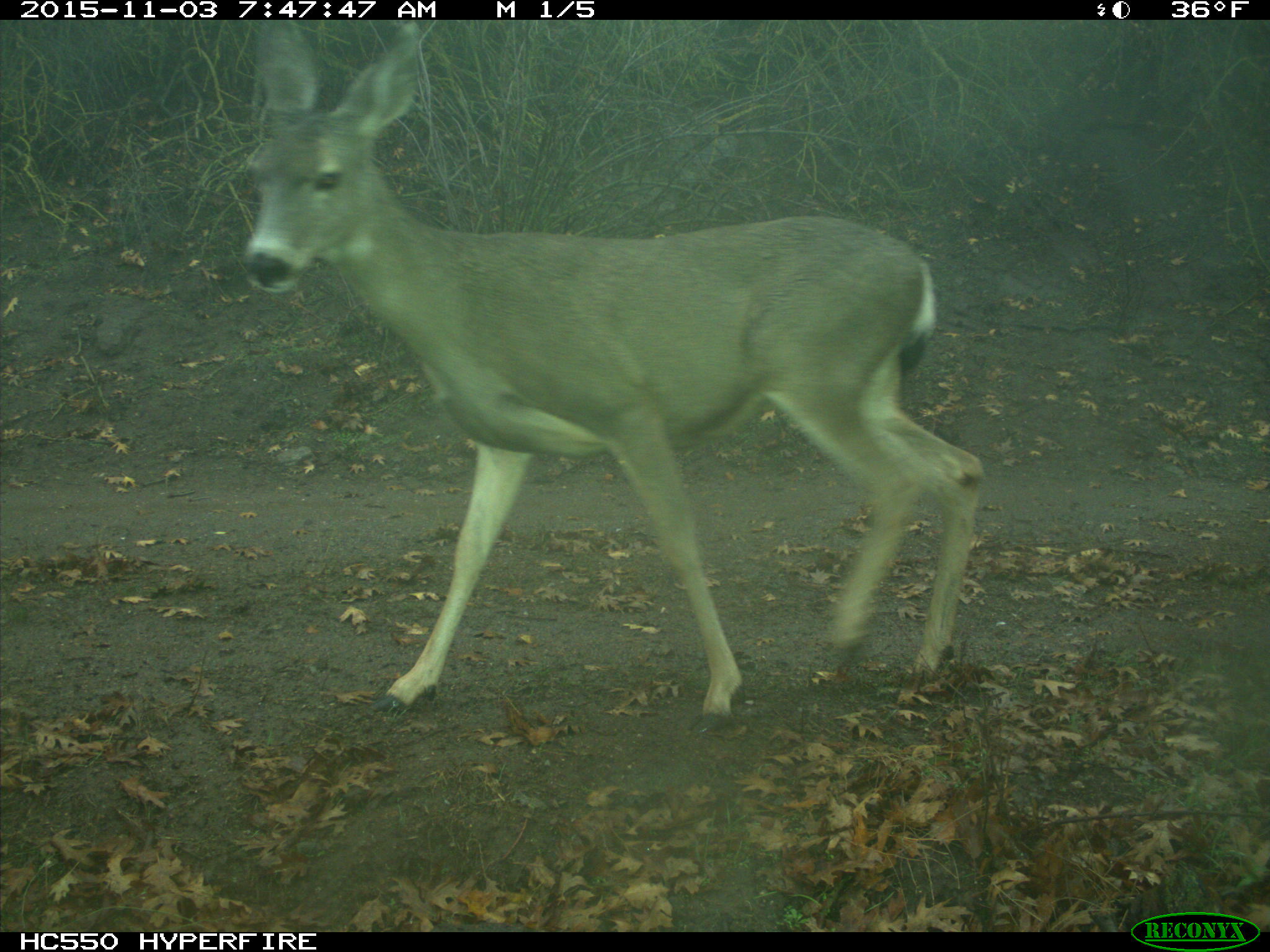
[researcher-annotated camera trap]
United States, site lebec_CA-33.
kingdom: Animalia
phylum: Chordata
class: Mammalia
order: Artiodactyla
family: Cervidae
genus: Odocoileus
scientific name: Odocoileus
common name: deer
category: unidentified deer